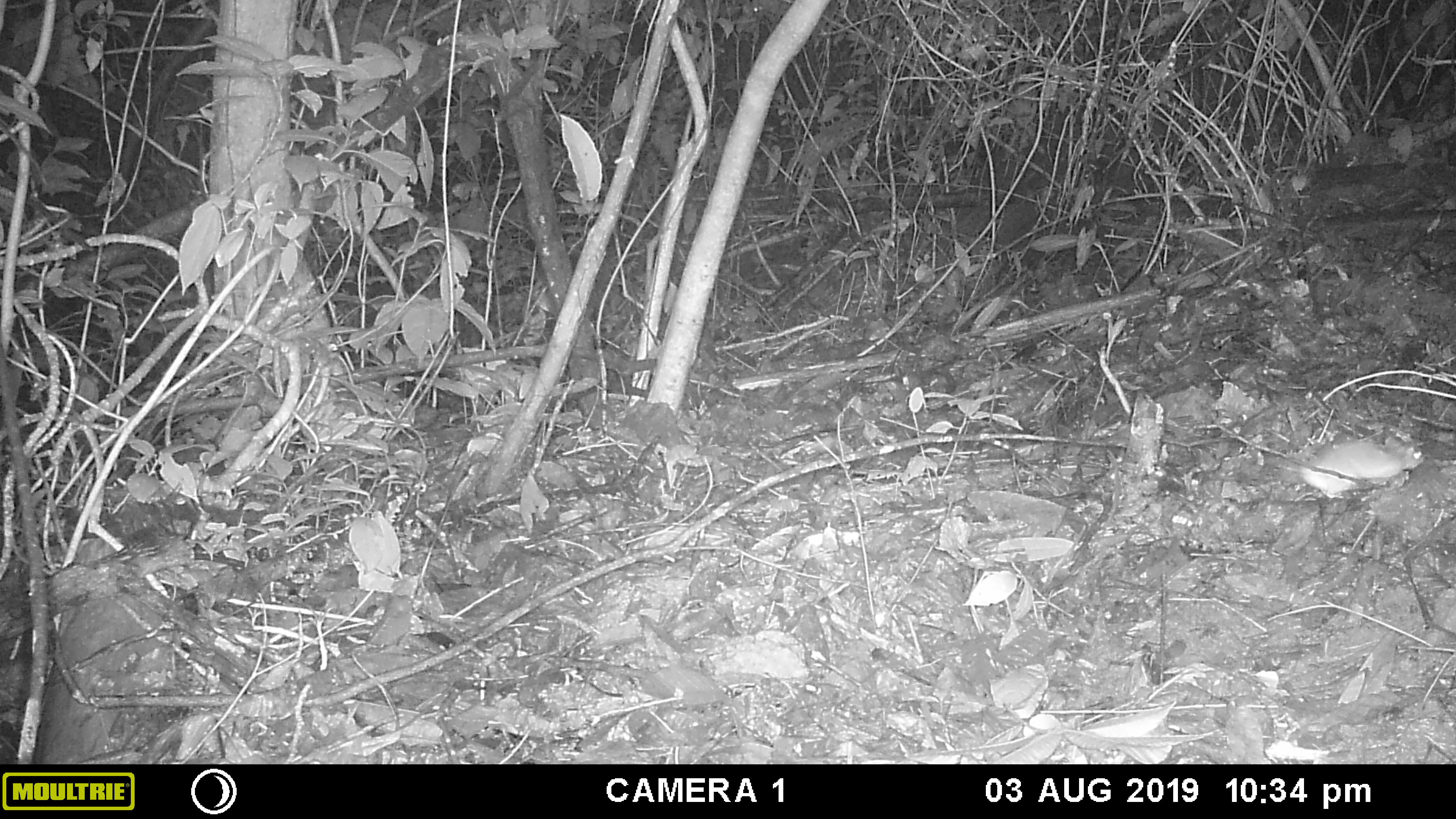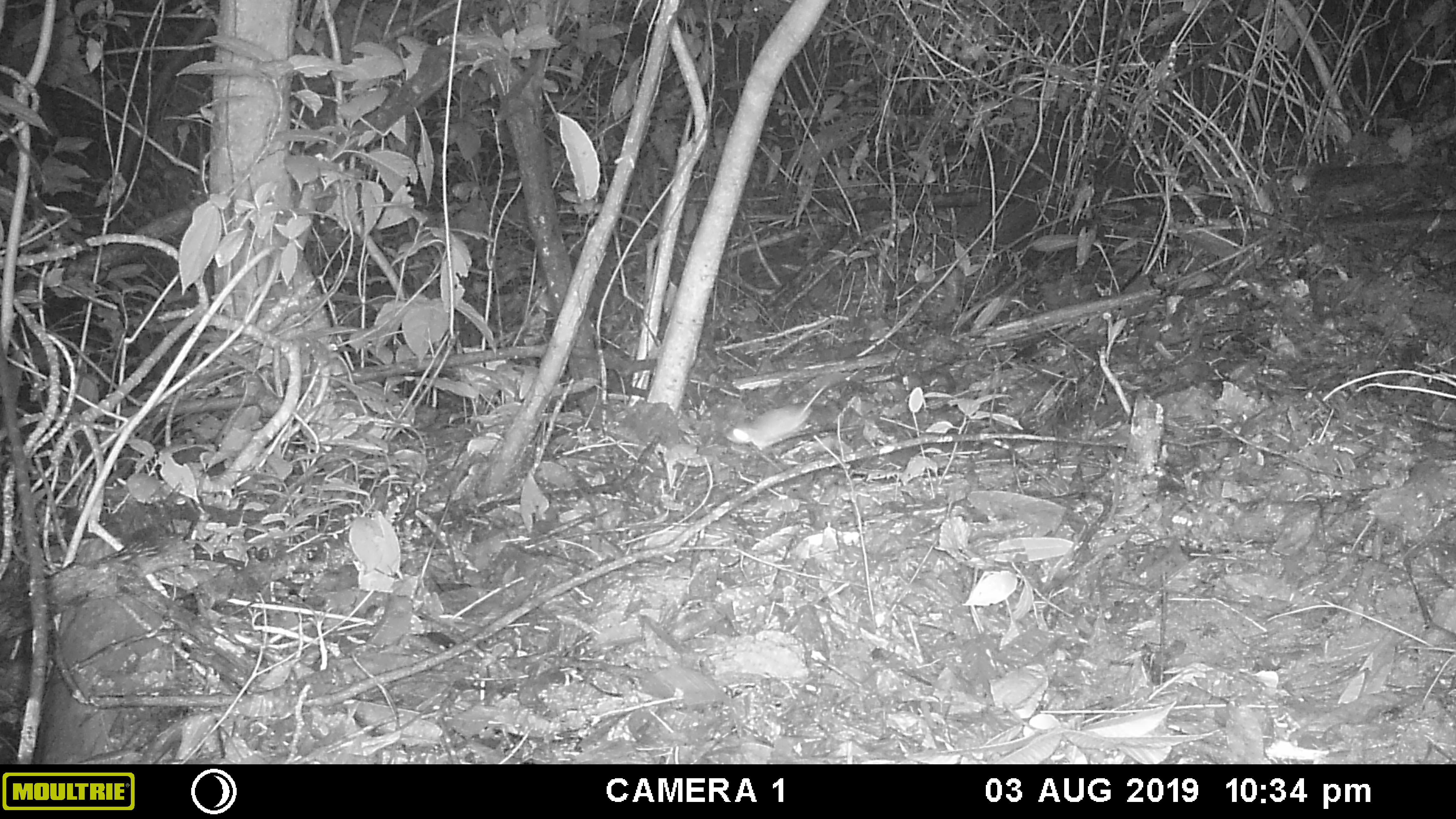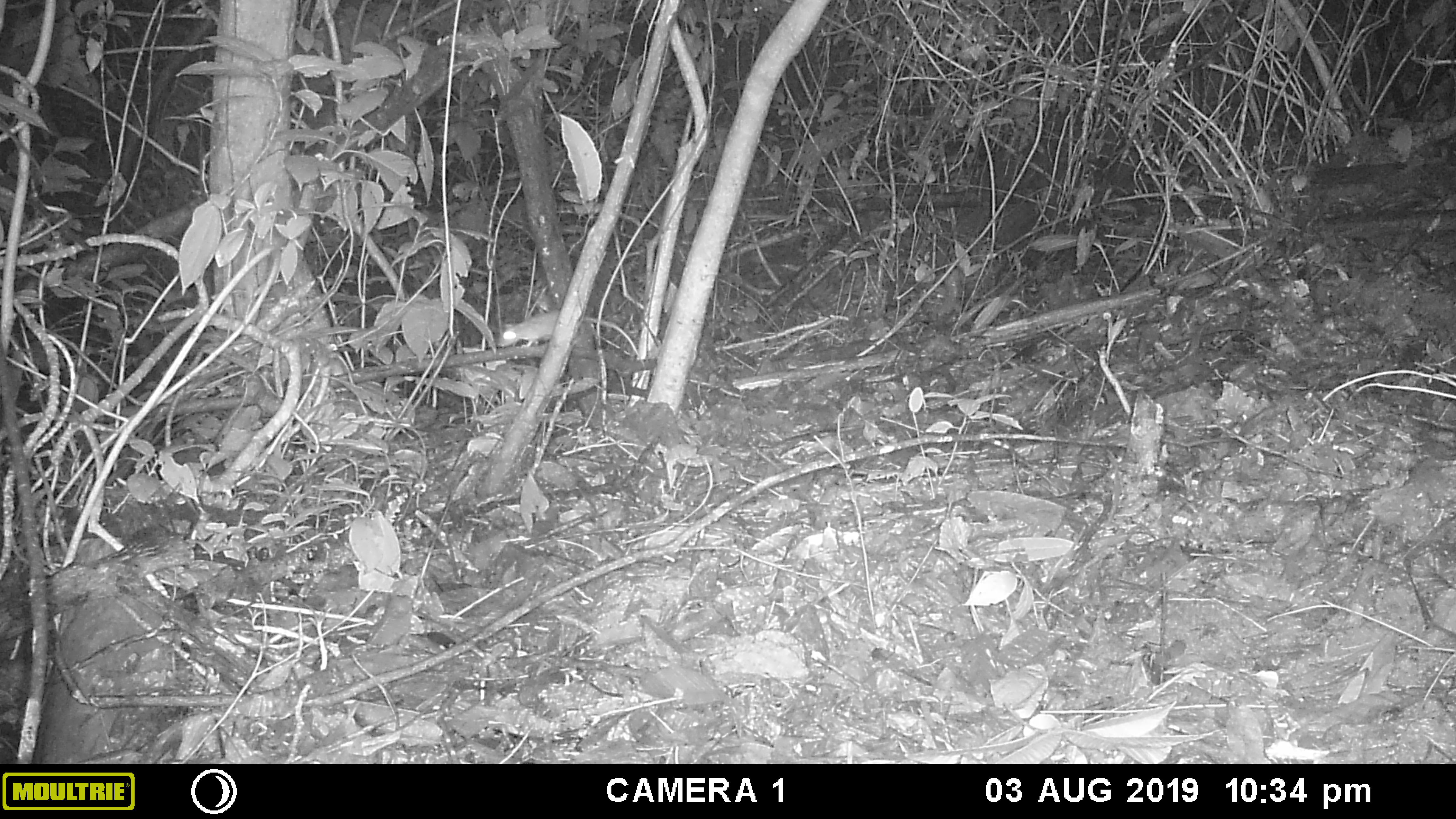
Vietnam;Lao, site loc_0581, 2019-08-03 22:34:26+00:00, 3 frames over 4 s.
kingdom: Animalia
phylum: Chordata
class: Mammalia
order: Rodentia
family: Muridae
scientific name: Muridae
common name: old-world mice and rats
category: unidentified murid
Unidentified murid (old-world mice and rats) (Muridae). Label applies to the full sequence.